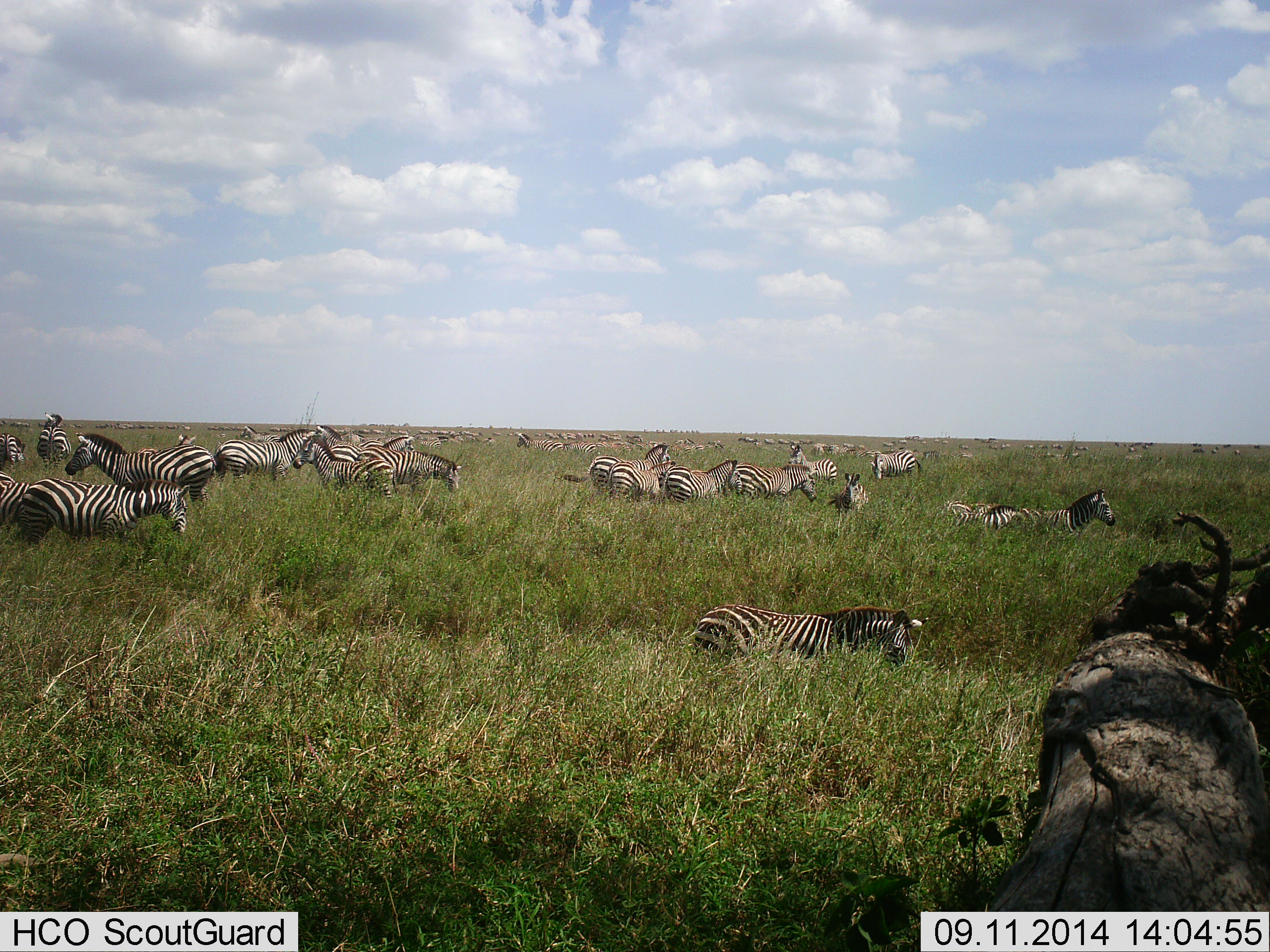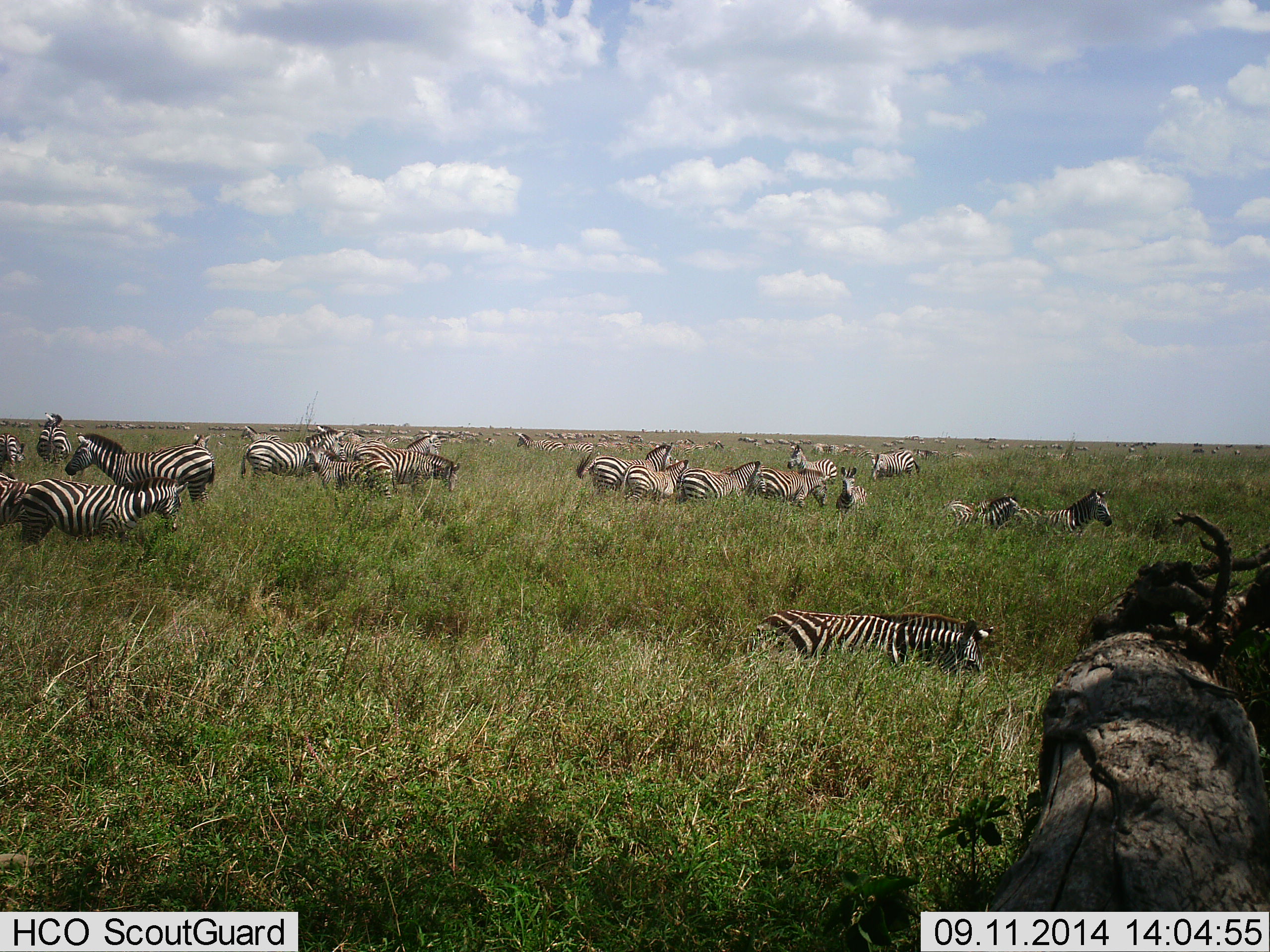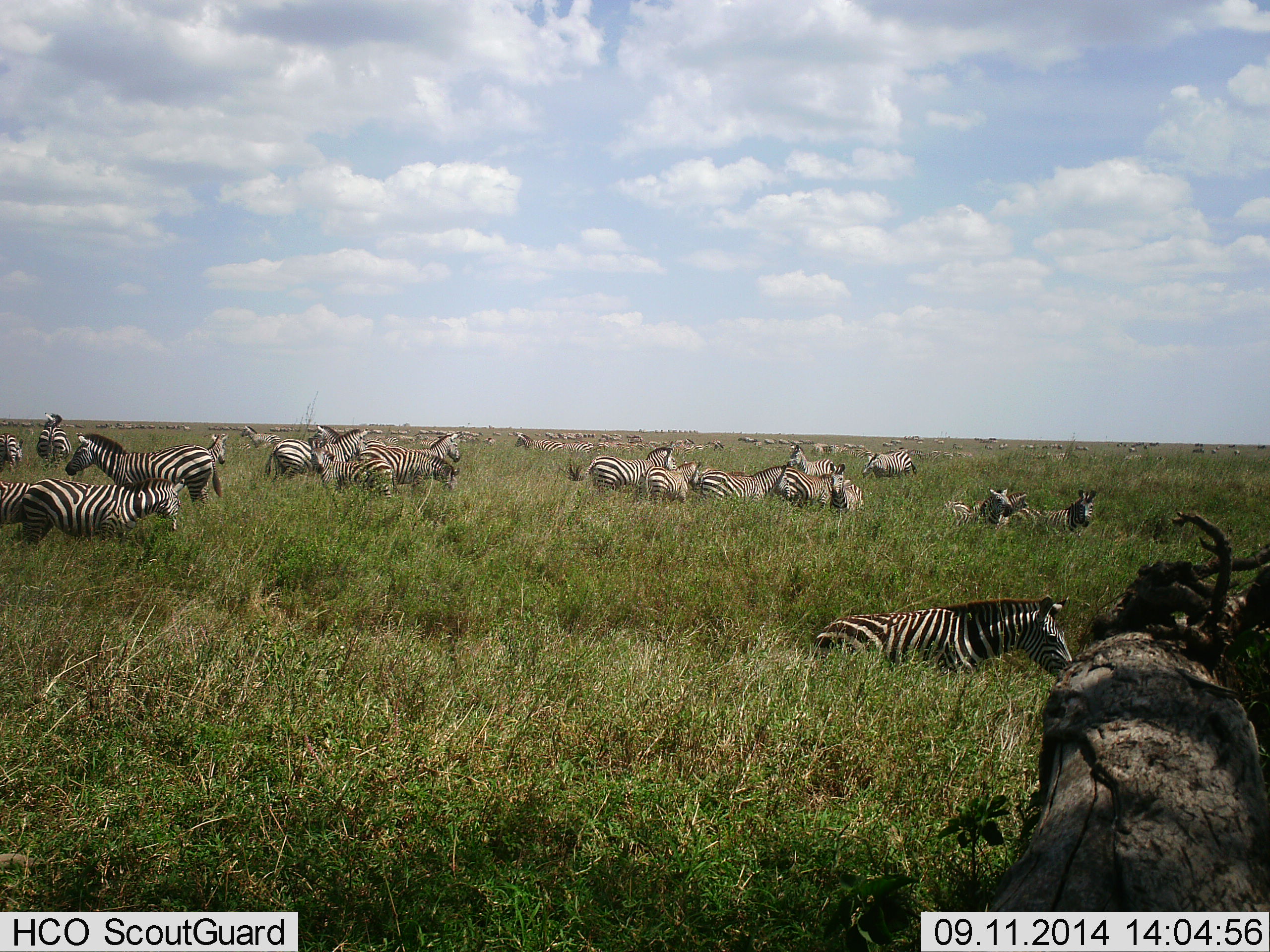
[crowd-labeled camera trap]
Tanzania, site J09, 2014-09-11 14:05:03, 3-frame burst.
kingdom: Animalia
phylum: Chordata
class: Mammalia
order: Perissodactyla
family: Equidae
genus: Equus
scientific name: Equus quagga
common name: plains zebra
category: zebra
Zebra (plains zebra) (Equus quagga), count 11-50. Behavior (volunteer vote fractions): standing 60%, resting 10%, moving 70%, interacting 10%. Young present (vote fraction): 10%. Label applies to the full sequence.